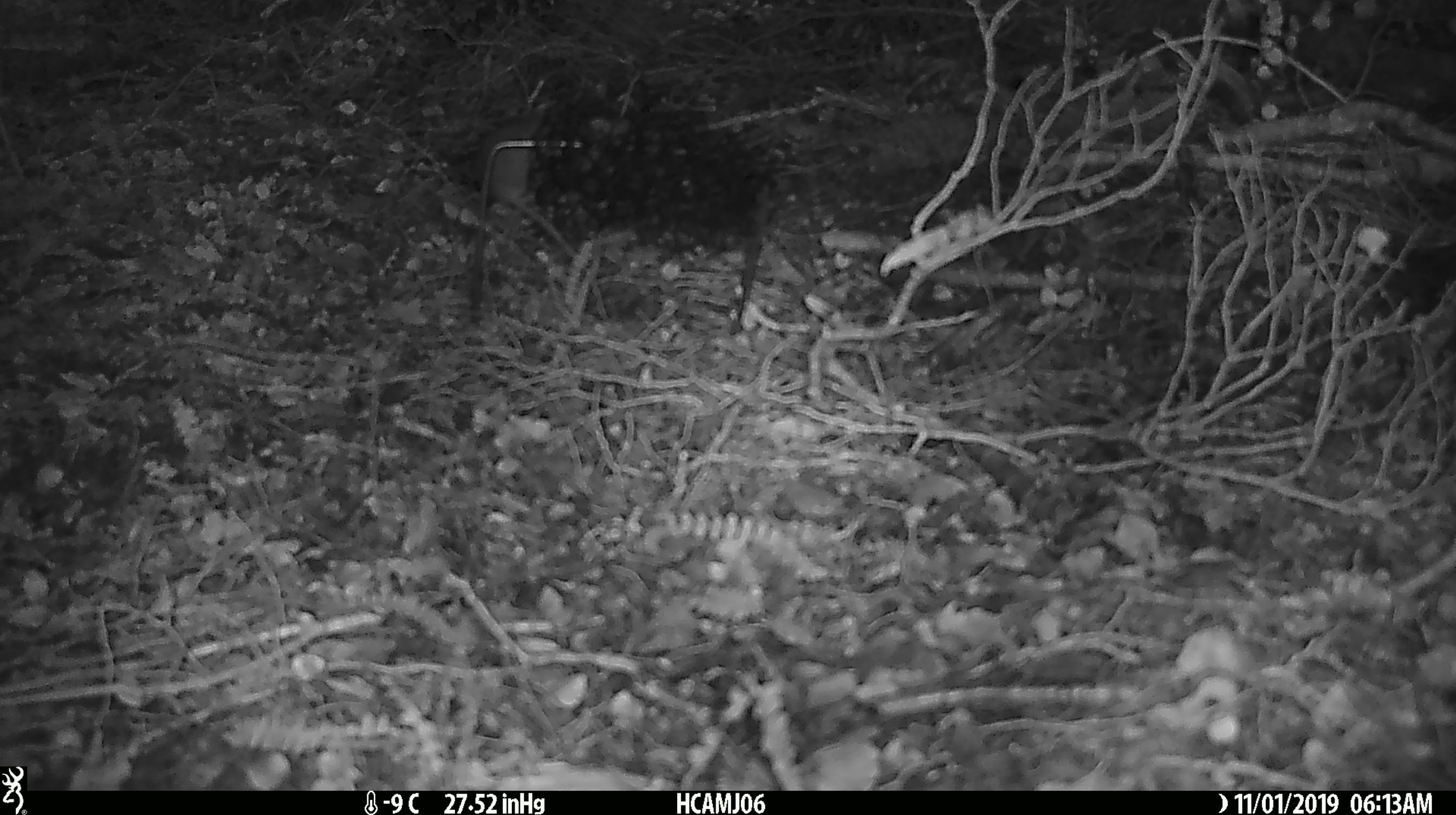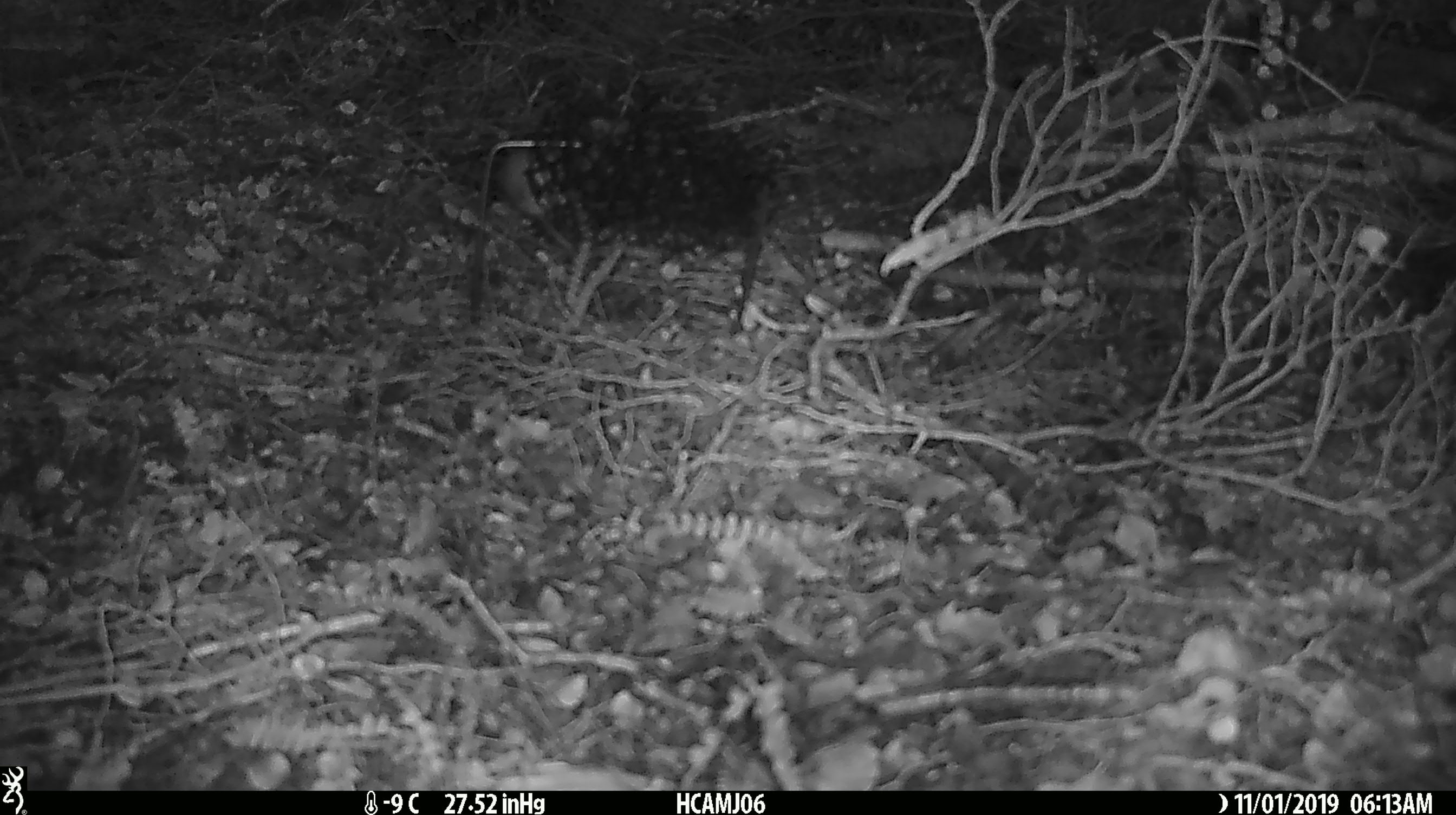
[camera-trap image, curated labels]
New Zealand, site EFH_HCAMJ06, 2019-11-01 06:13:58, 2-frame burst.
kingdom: Animalia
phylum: Chordata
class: Mammalia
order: Rodentia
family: Muridae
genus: Mus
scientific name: Mus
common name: mouse